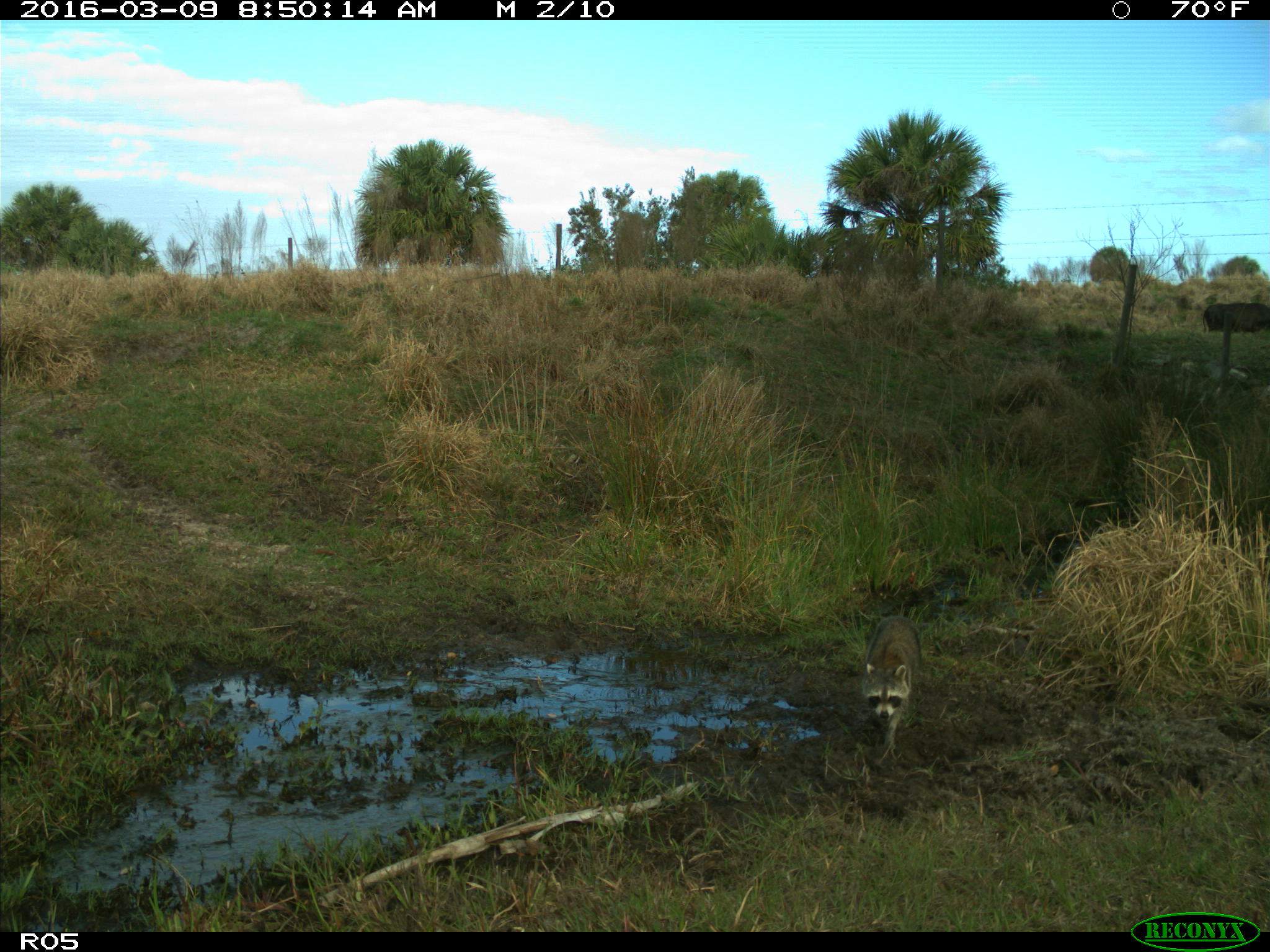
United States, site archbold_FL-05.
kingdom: Animalia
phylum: Chordata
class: Mammalia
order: Artiodactyla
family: Bovidae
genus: Bos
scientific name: Bos taurus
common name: domestic cow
Bos taurus (domestic cow).